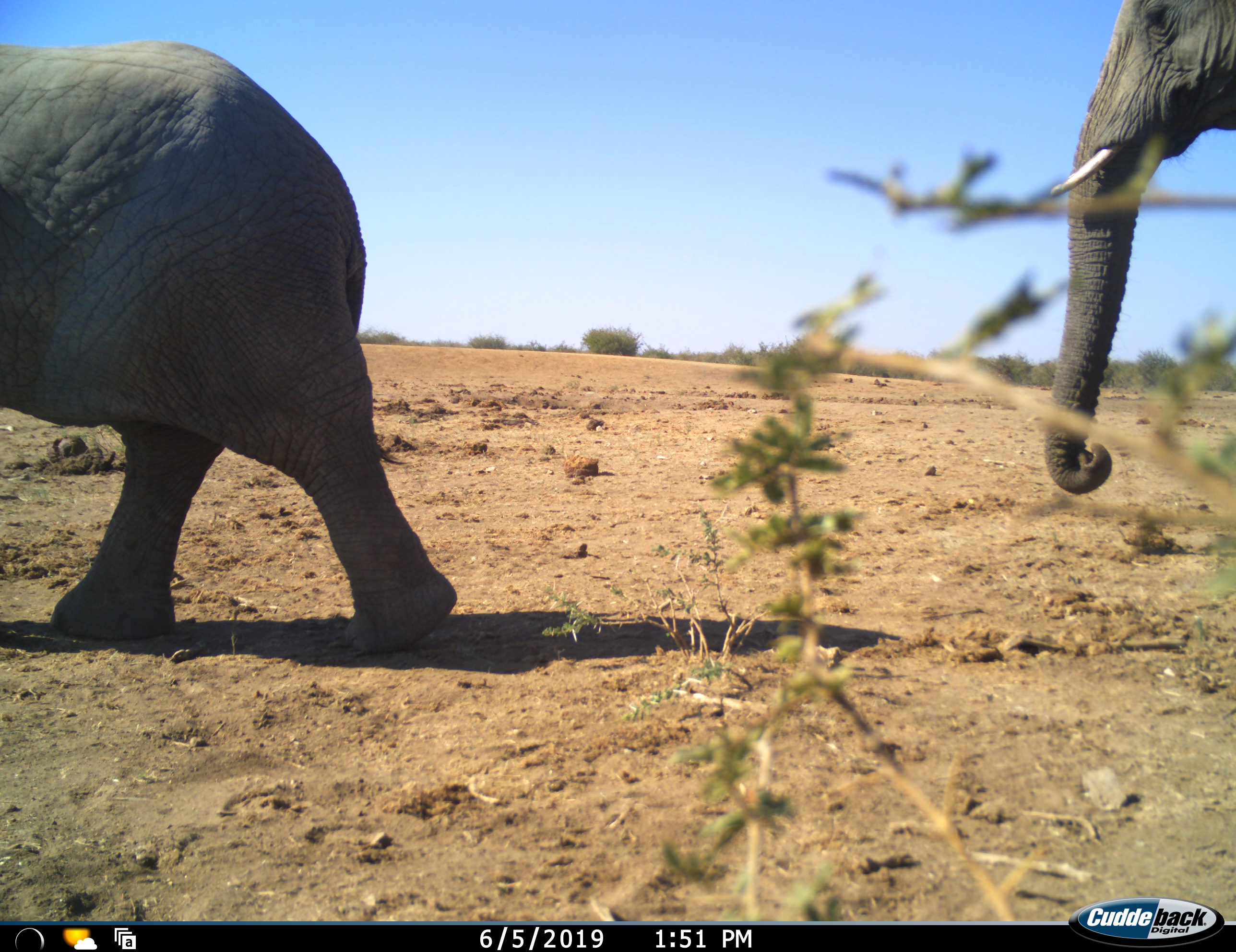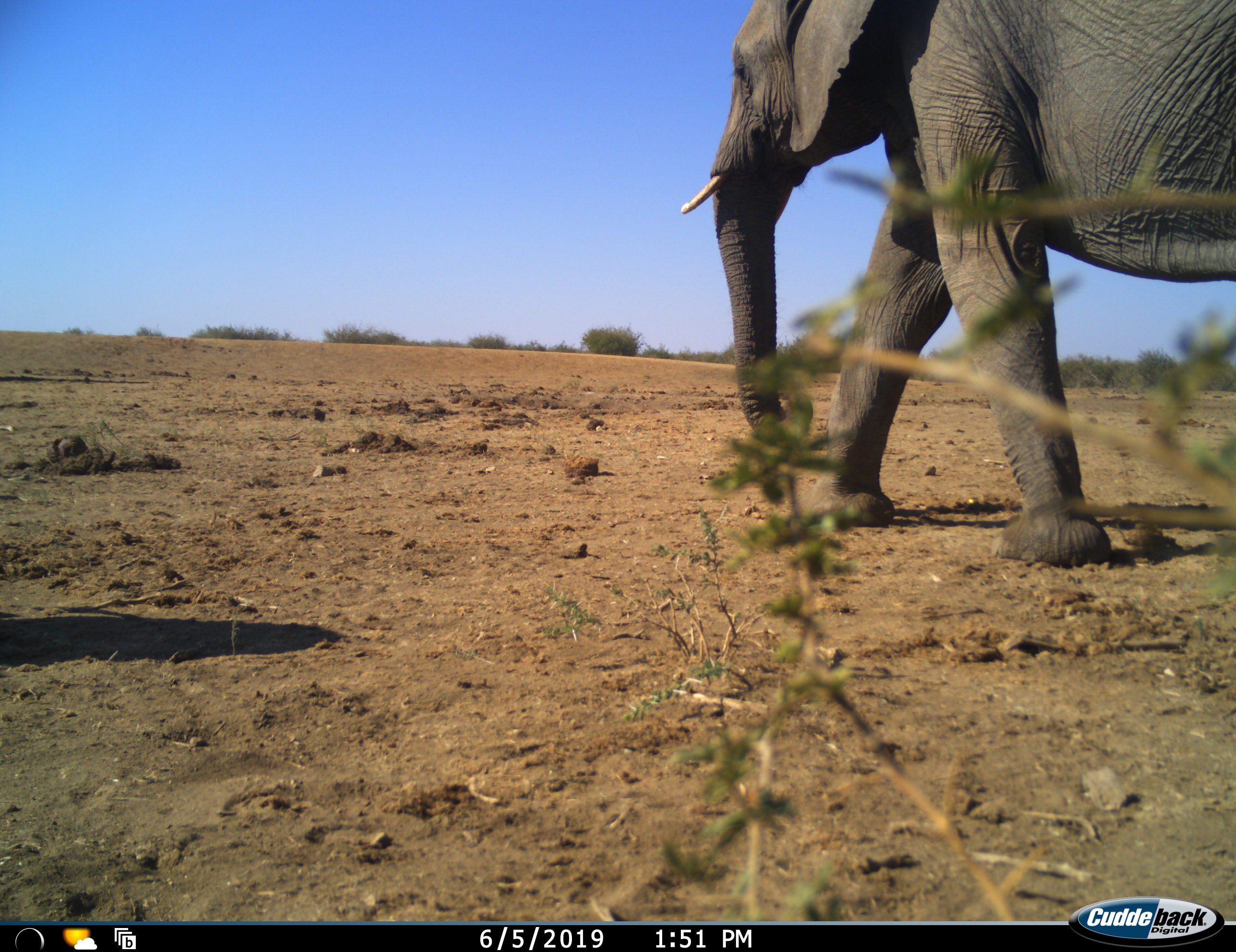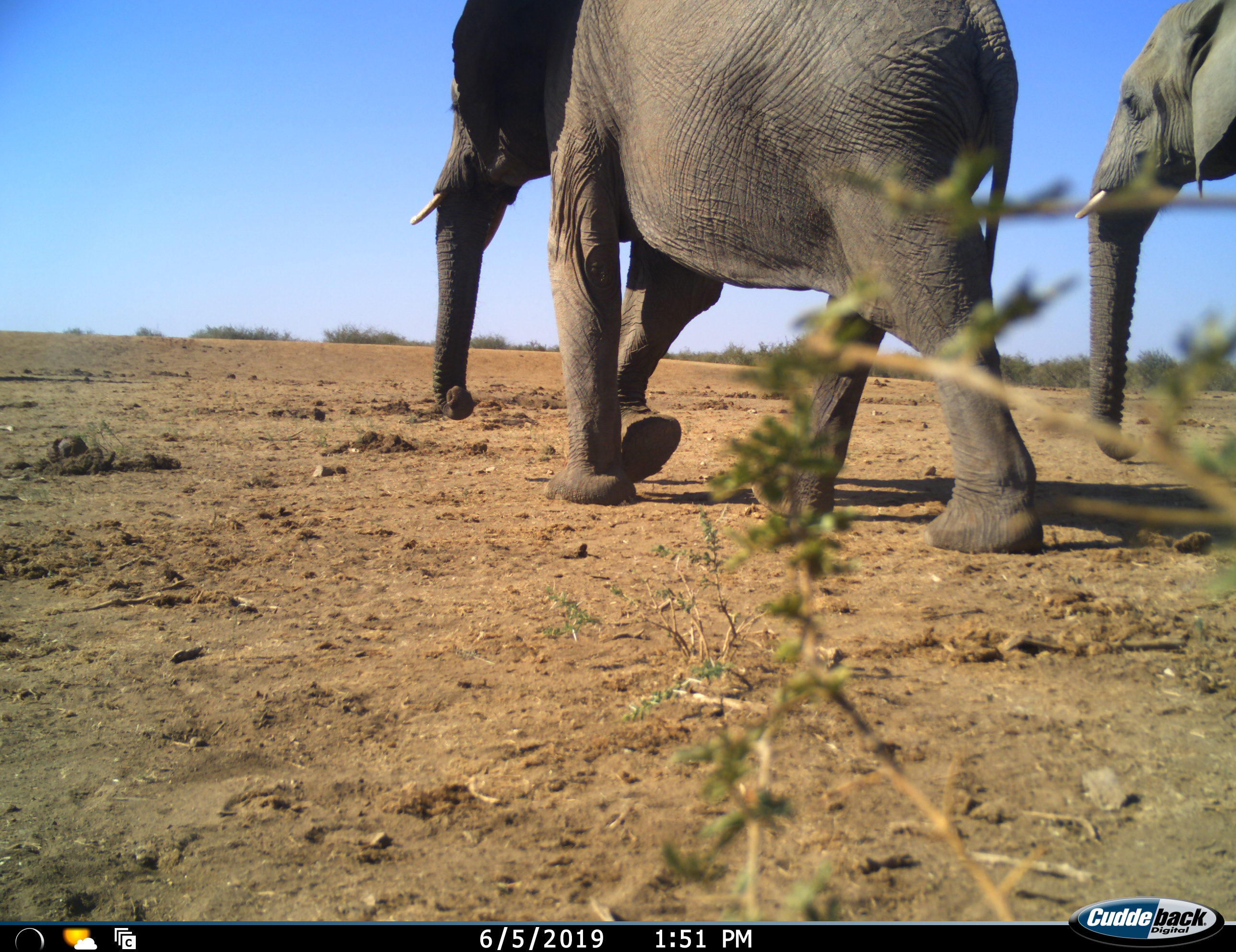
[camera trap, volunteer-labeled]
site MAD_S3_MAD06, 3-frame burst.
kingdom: Animalia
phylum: Chordata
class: Mammalia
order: Proboscidea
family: Elephantidae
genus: Loxodonta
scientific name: Loxodonta africana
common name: african bush elephant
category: elephant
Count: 3.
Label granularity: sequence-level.